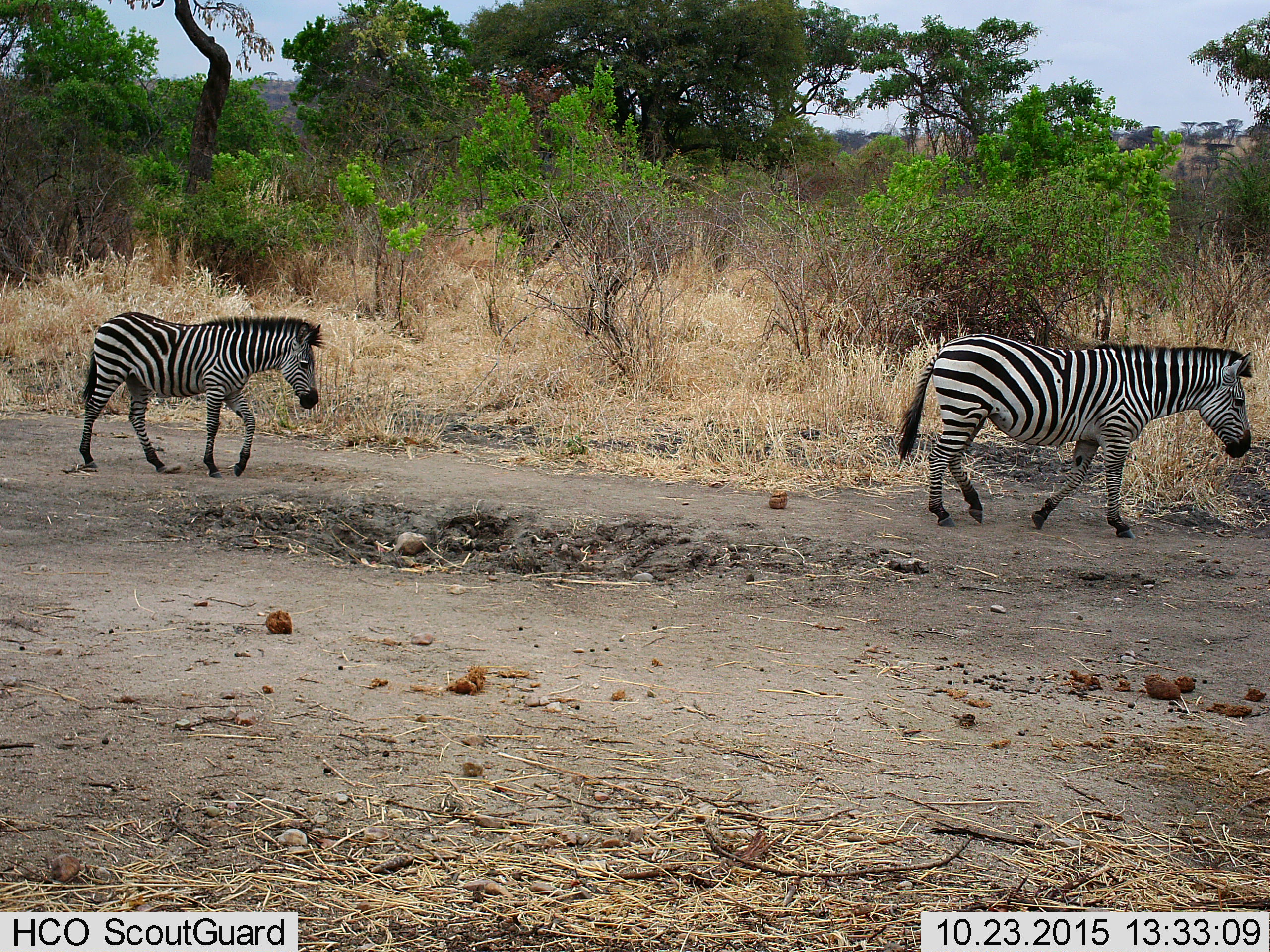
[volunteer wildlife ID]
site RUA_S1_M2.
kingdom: Animalia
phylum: Chordata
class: Mammalia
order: Perissodactyla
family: Equidae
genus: Equus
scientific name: Equus quagga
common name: plains zebra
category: zebraplains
Zebraplains (plains zebra) (Equus quagga), count 2. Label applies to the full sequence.